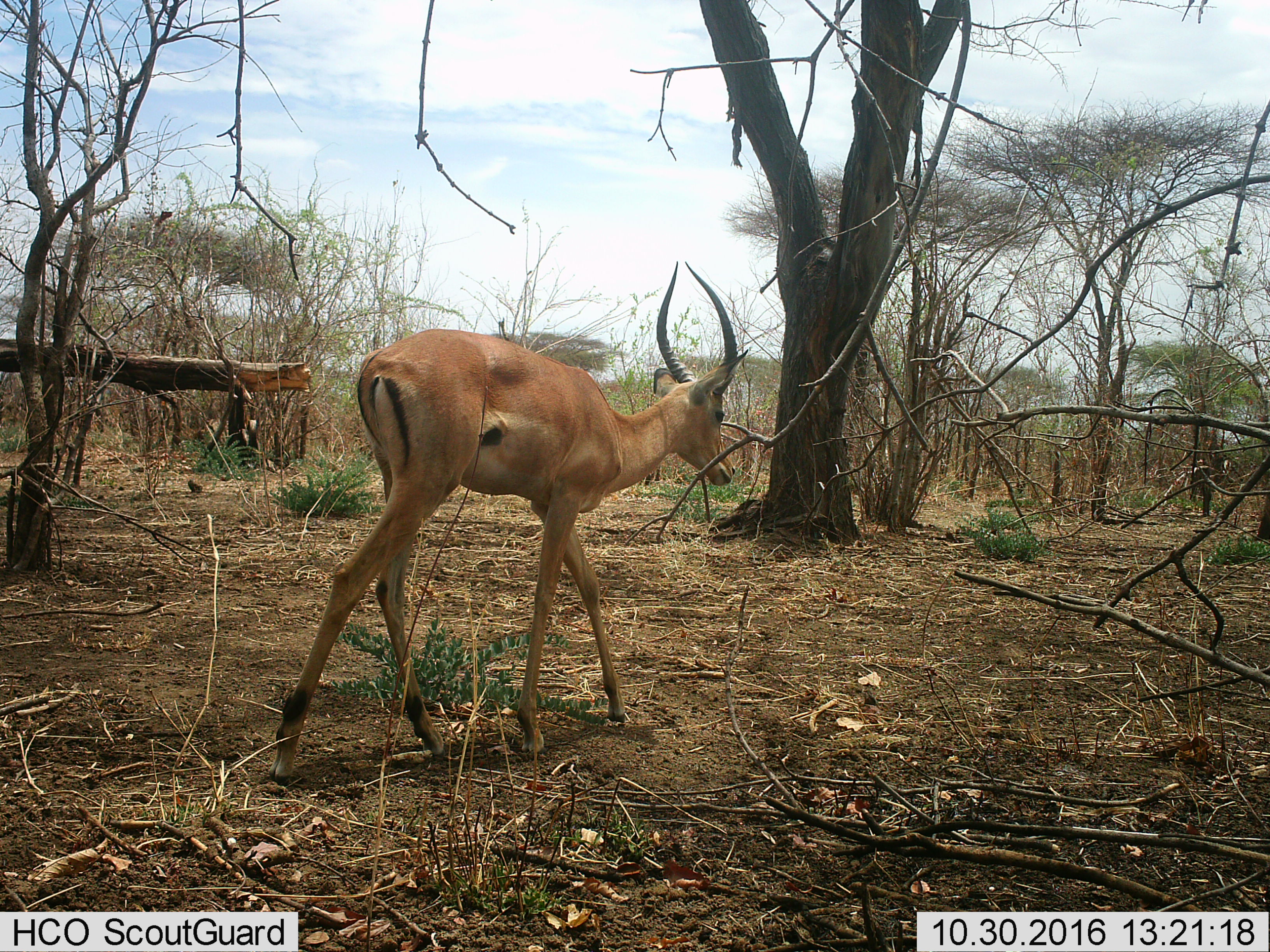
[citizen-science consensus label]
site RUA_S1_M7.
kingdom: Animalia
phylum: Chordata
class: Mammalia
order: Artiodactyla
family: Bovidae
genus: Aepyceros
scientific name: Aepyceros melampus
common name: impala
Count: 1.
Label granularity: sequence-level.